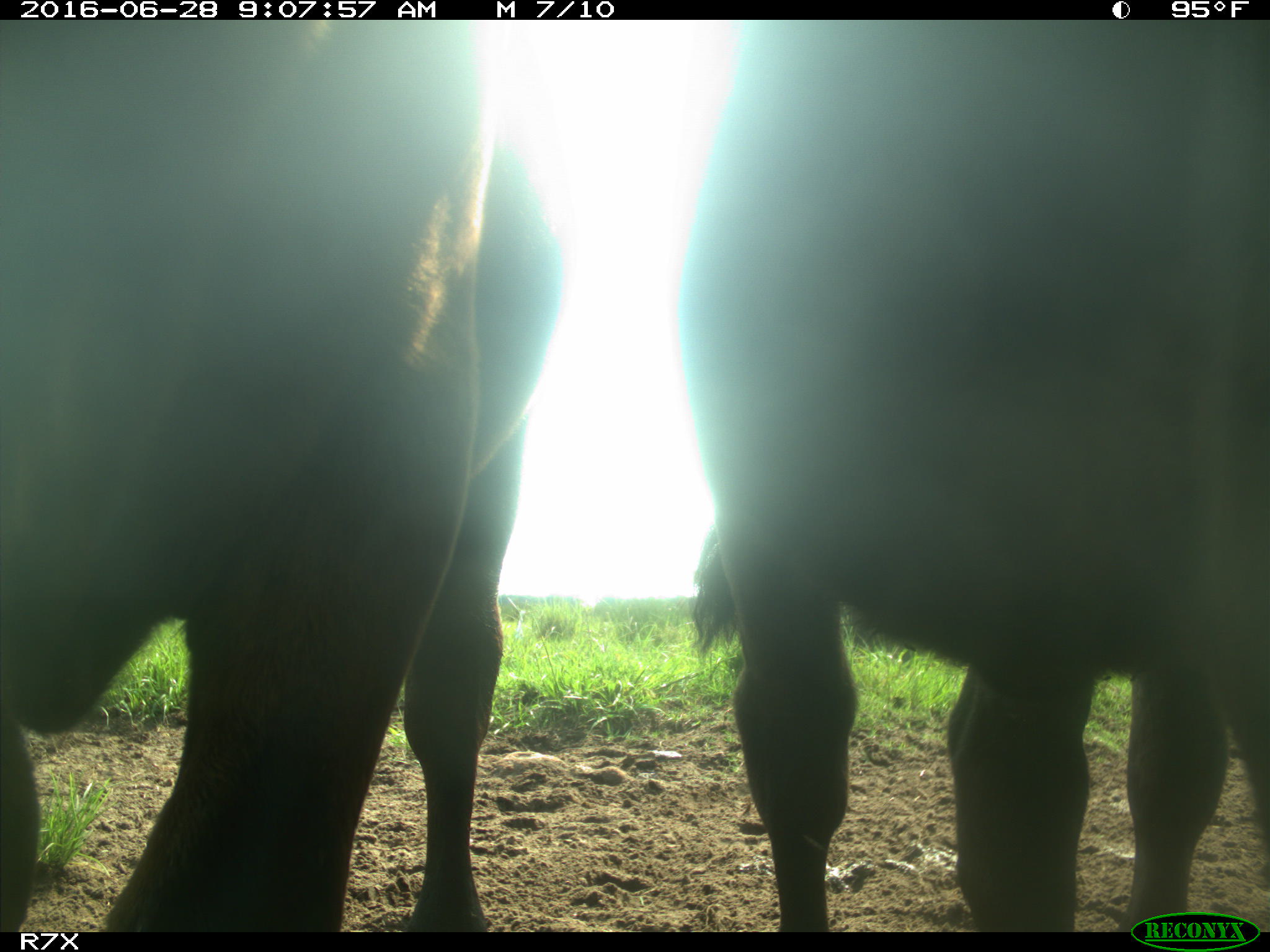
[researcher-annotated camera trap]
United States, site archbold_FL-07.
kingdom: Animalia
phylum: Chordata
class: Mammalia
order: Artiodactyla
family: Bovidae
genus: Bos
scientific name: Bos taurus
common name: domestic cow